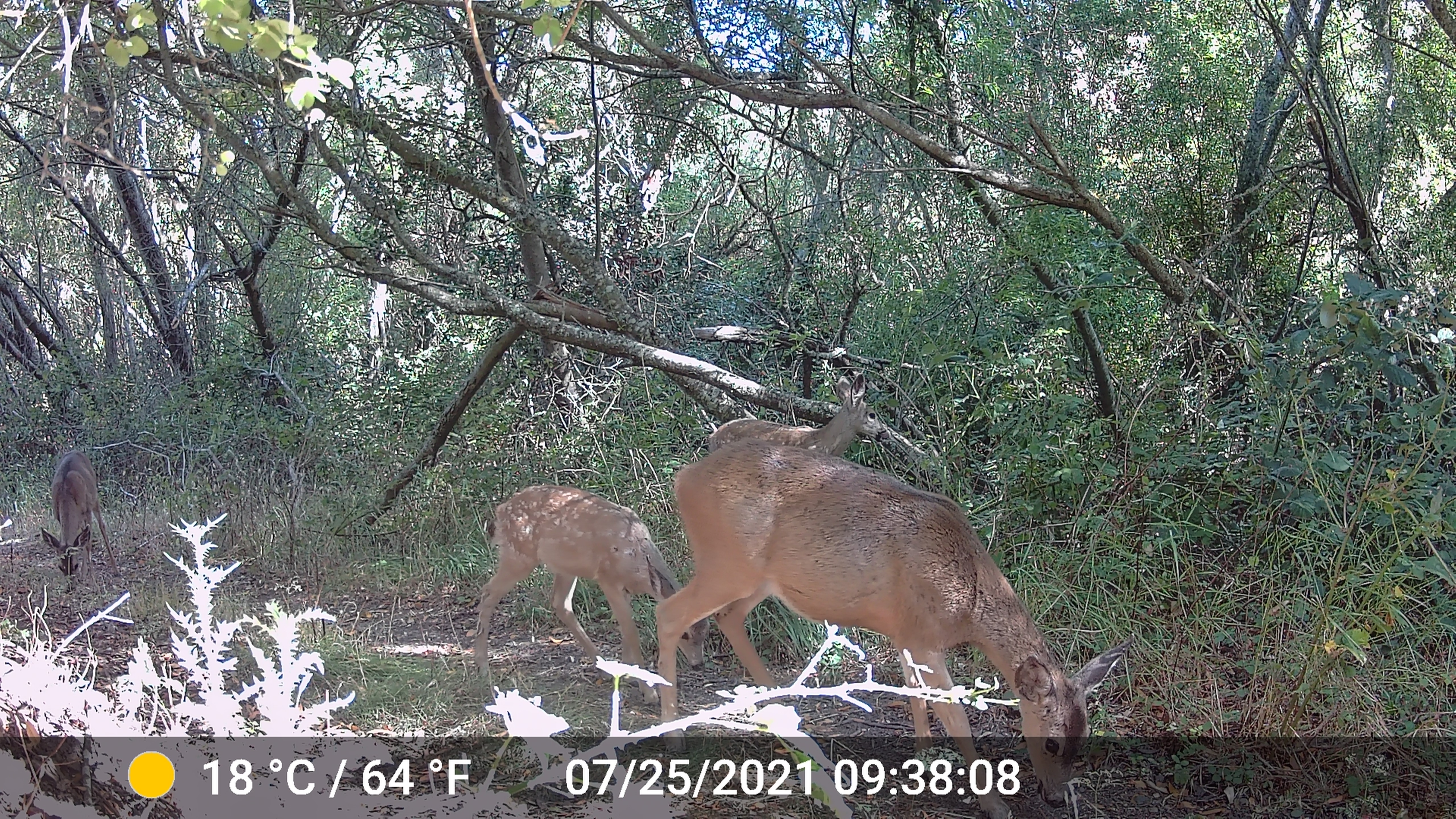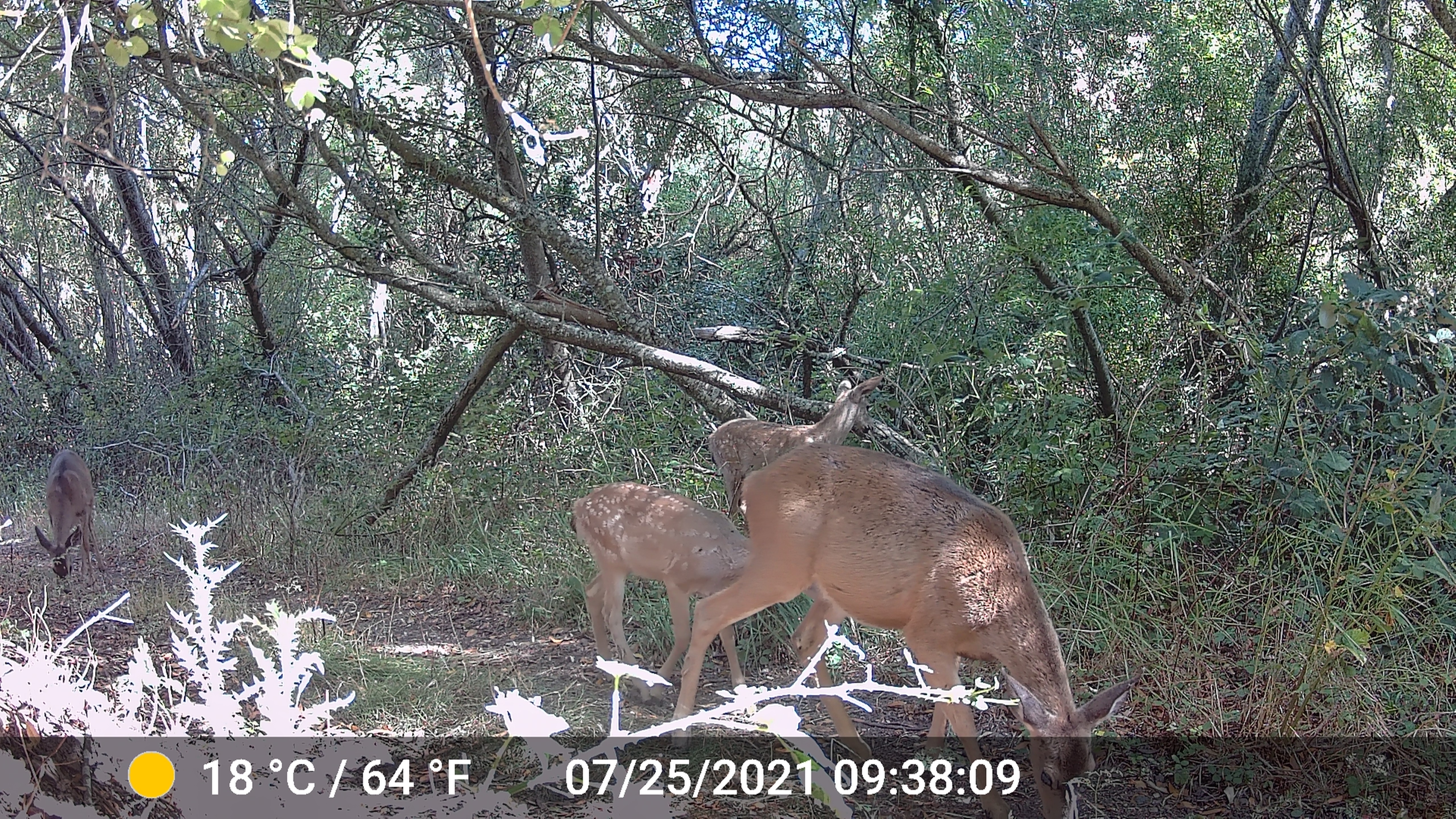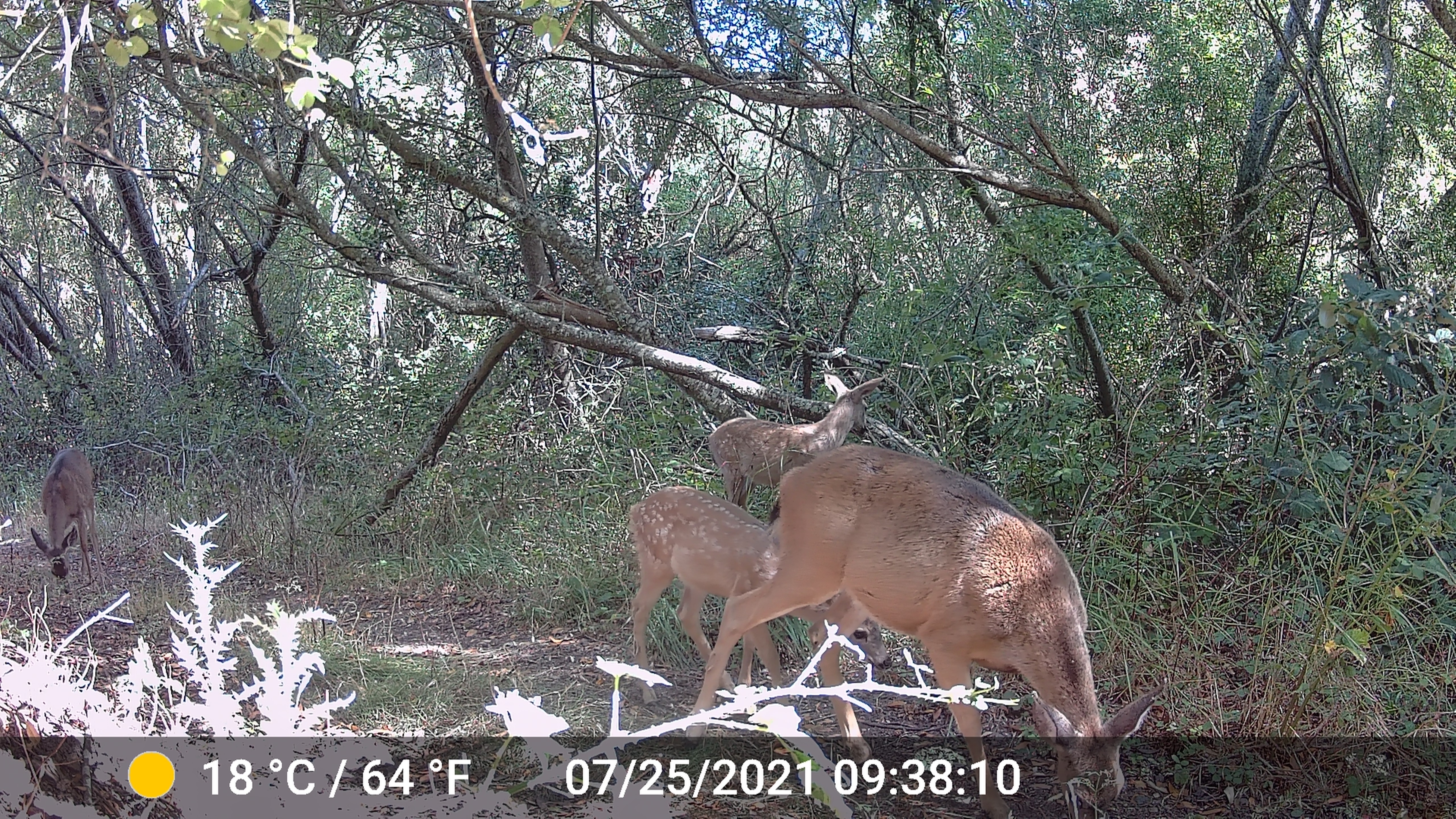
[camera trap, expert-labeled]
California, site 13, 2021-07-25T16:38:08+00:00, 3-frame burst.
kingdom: Animalia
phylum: Chordata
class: Mammalia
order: Artiodactyla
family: Cervidae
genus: Odocoileus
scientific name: Odocoileus hemionus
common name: mule deer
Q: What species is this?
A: Mule deer (Odocoileus hemionus).